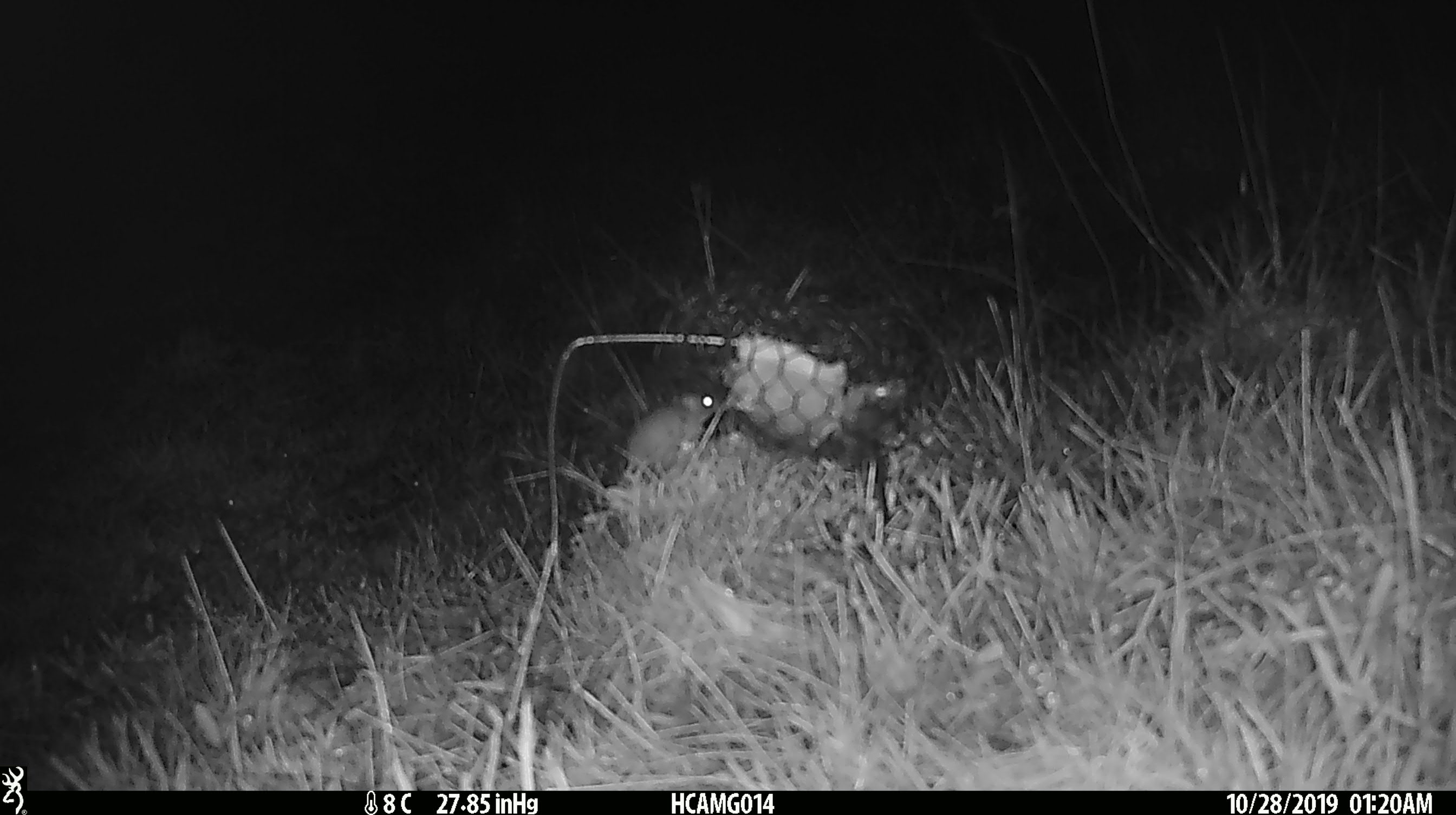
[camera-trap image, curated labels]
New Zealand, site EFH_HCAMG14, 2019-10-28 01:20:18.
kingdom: Animalia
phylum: Chordata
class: Mammalia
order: Rodentia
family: Muridae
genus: Mus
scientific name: Mus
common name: mouse